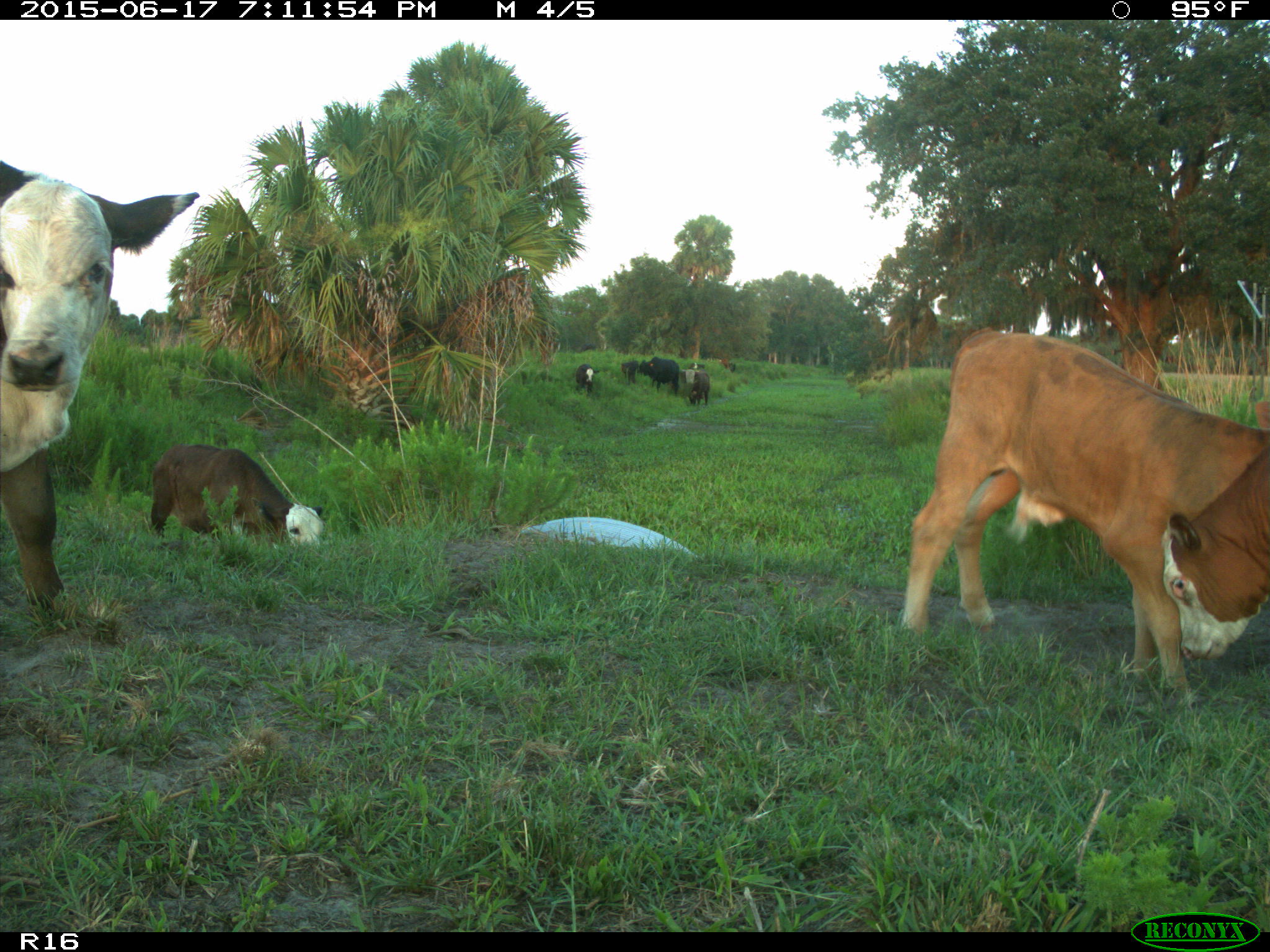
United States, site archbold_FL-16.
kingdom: Animalia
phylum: Chordata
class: Mammalia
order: Artiodactyla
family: Bovidae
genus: Bos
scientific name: Bos taurus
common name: domestic cow